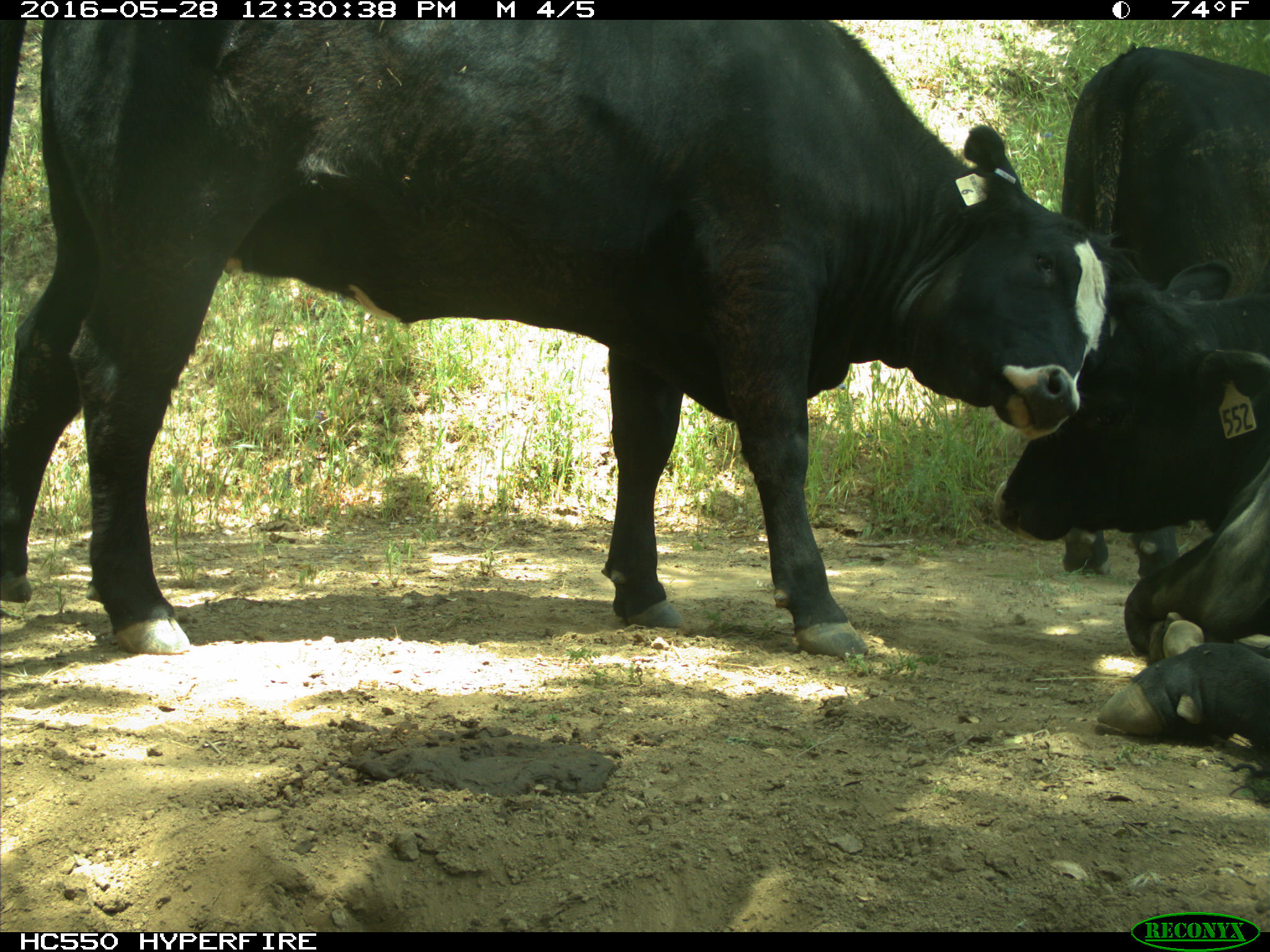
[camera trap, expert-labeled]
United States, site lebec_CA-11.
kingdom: Animalia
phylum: Chordata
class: Mammalia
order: Artiodactyla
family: Bovidae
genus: Bos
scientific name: Bos taurus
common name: domestic cow